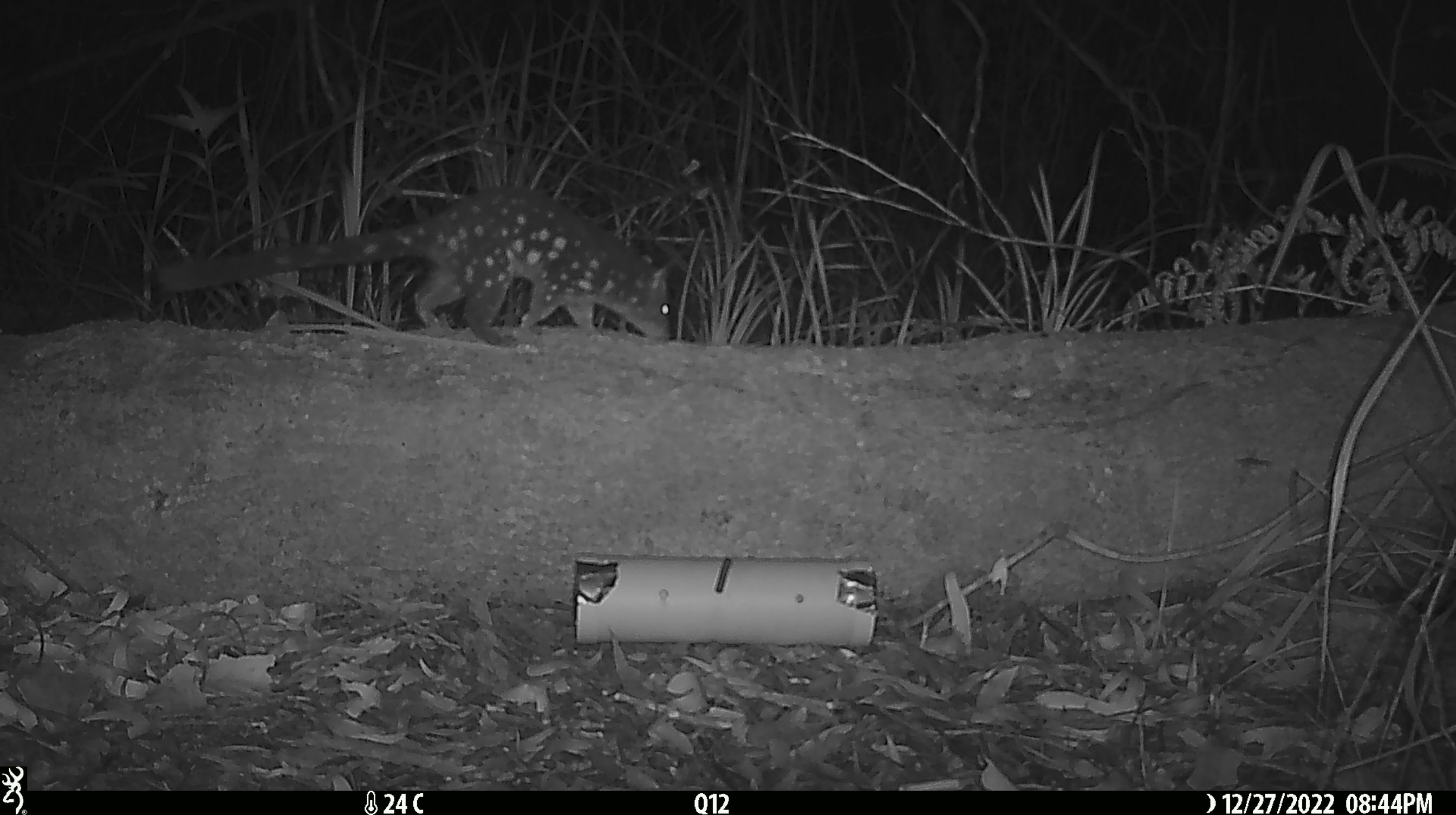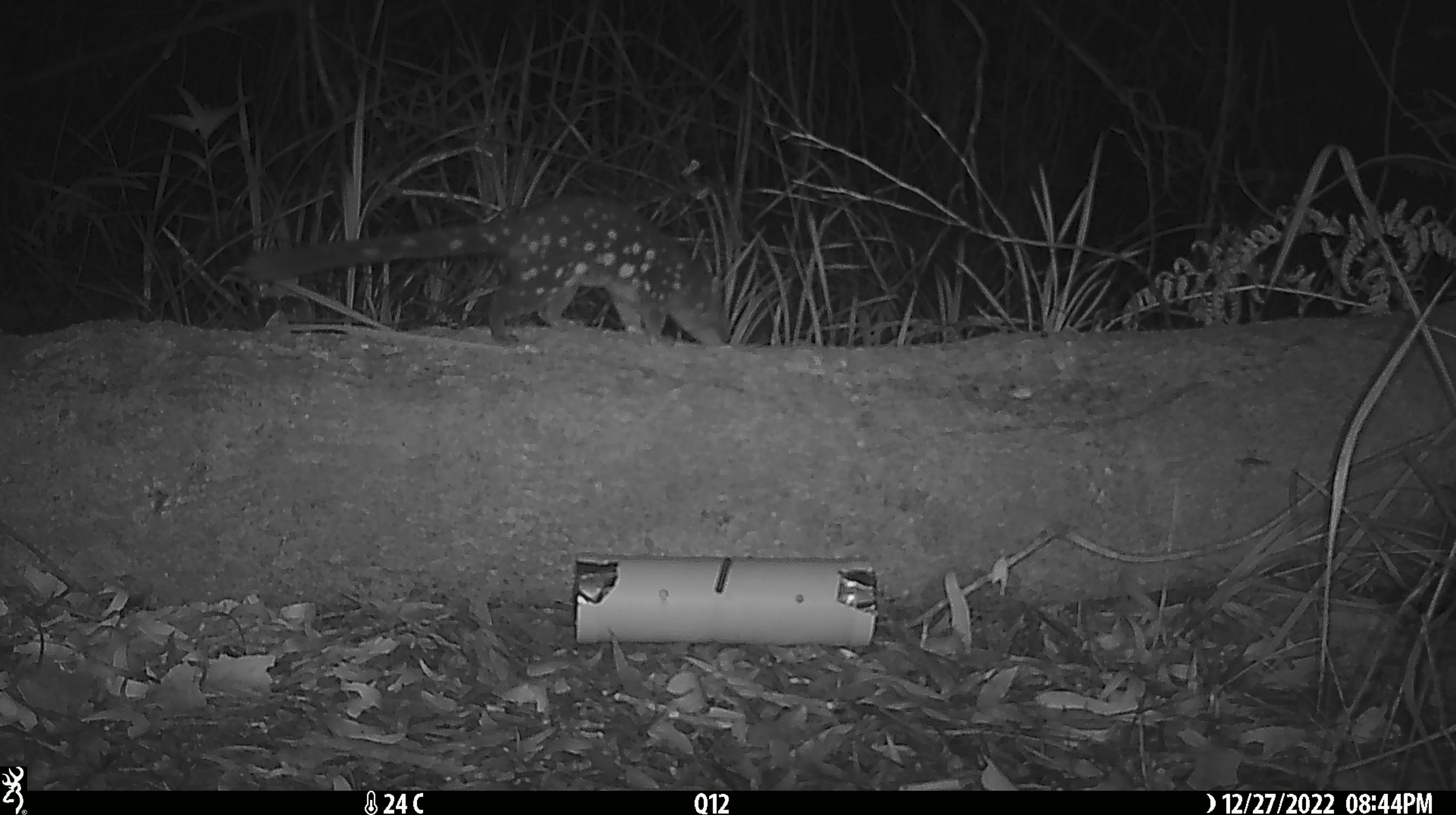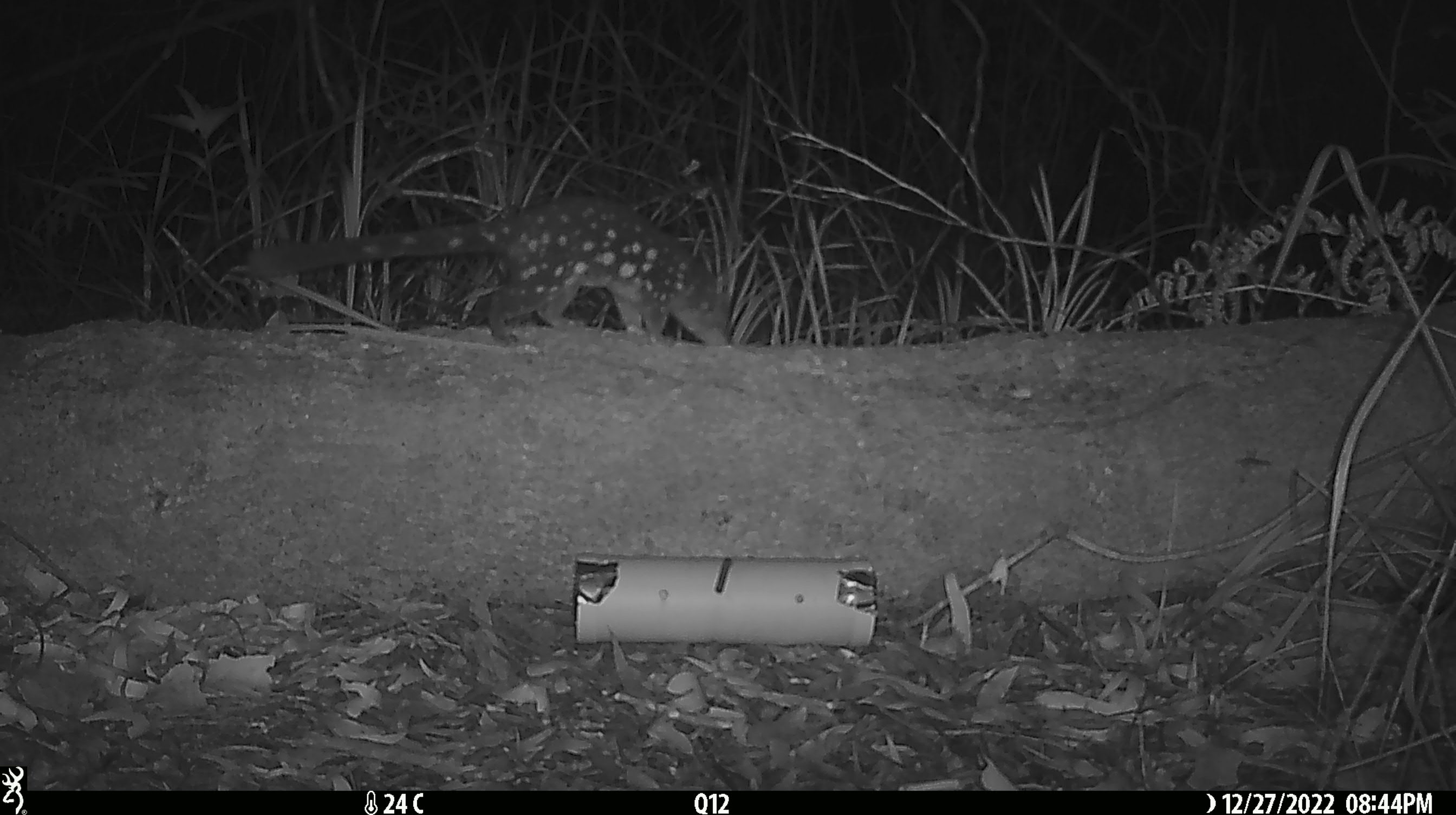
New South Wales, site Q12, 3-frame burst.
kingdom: Animalia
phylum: Chordata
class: Mammalia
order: Dasyuromorphia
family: Dasyuridae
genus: Dasyurus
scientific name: Dasyurus maculatus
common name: spotted-tailed quoll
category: quoll